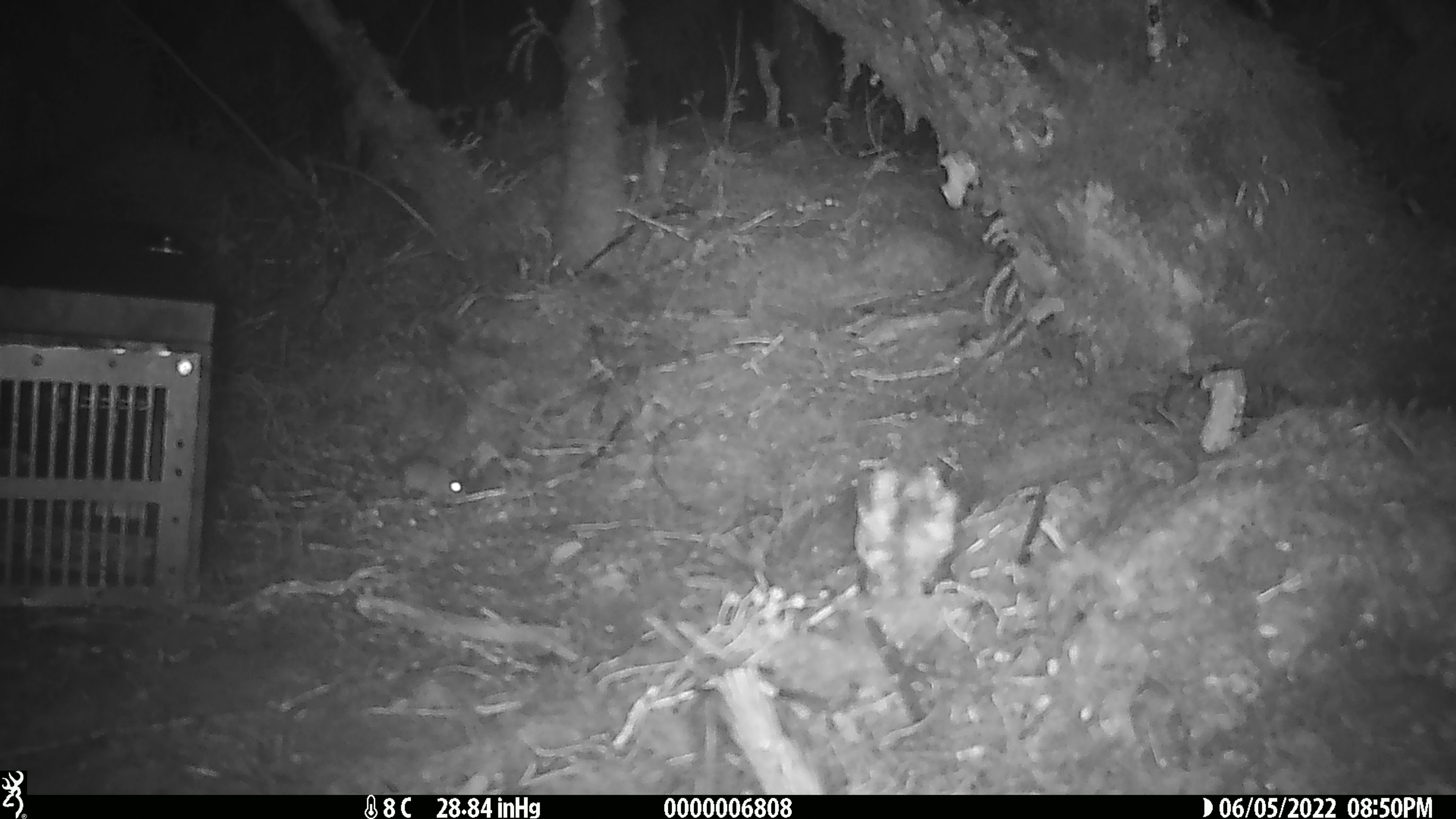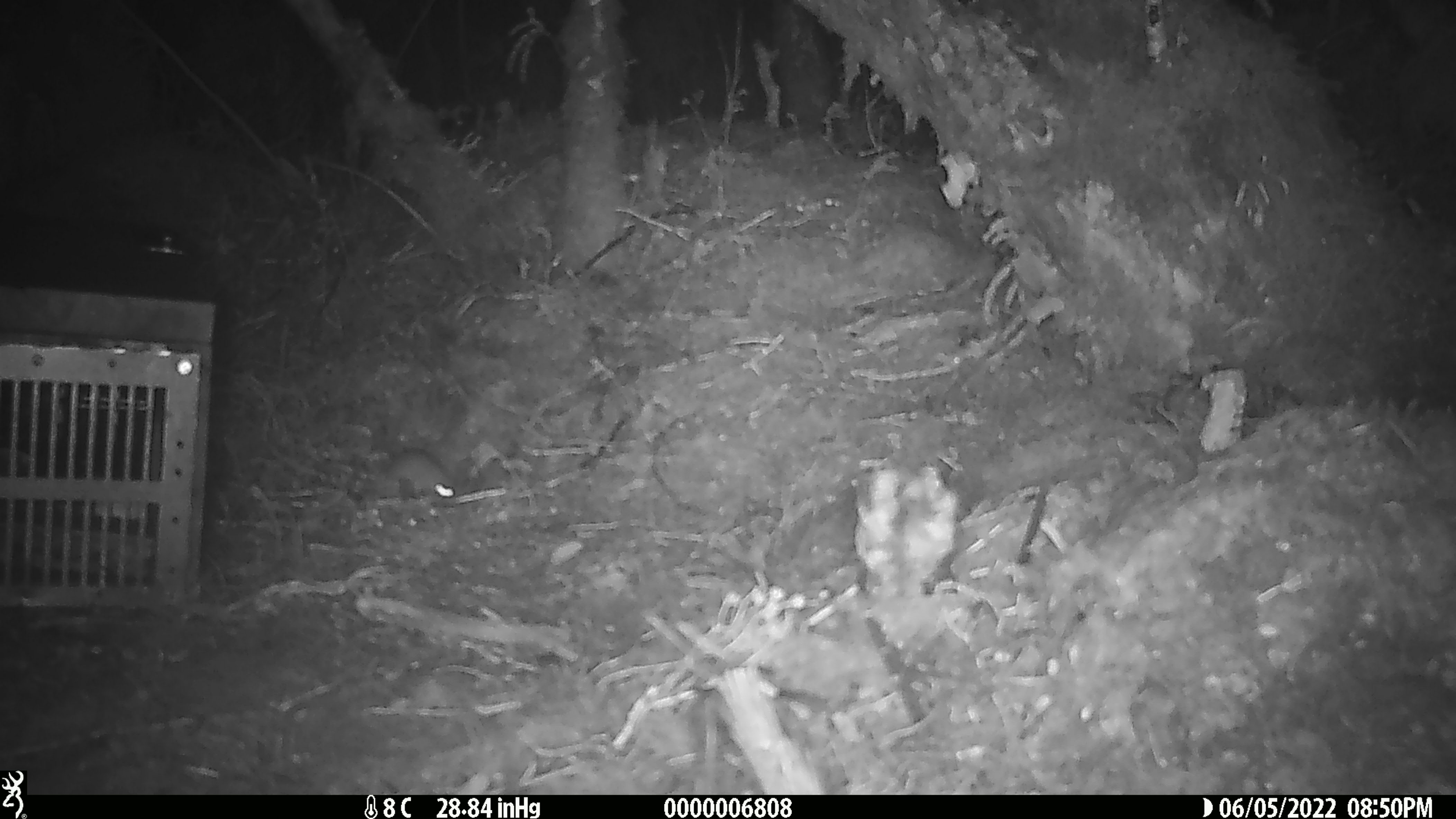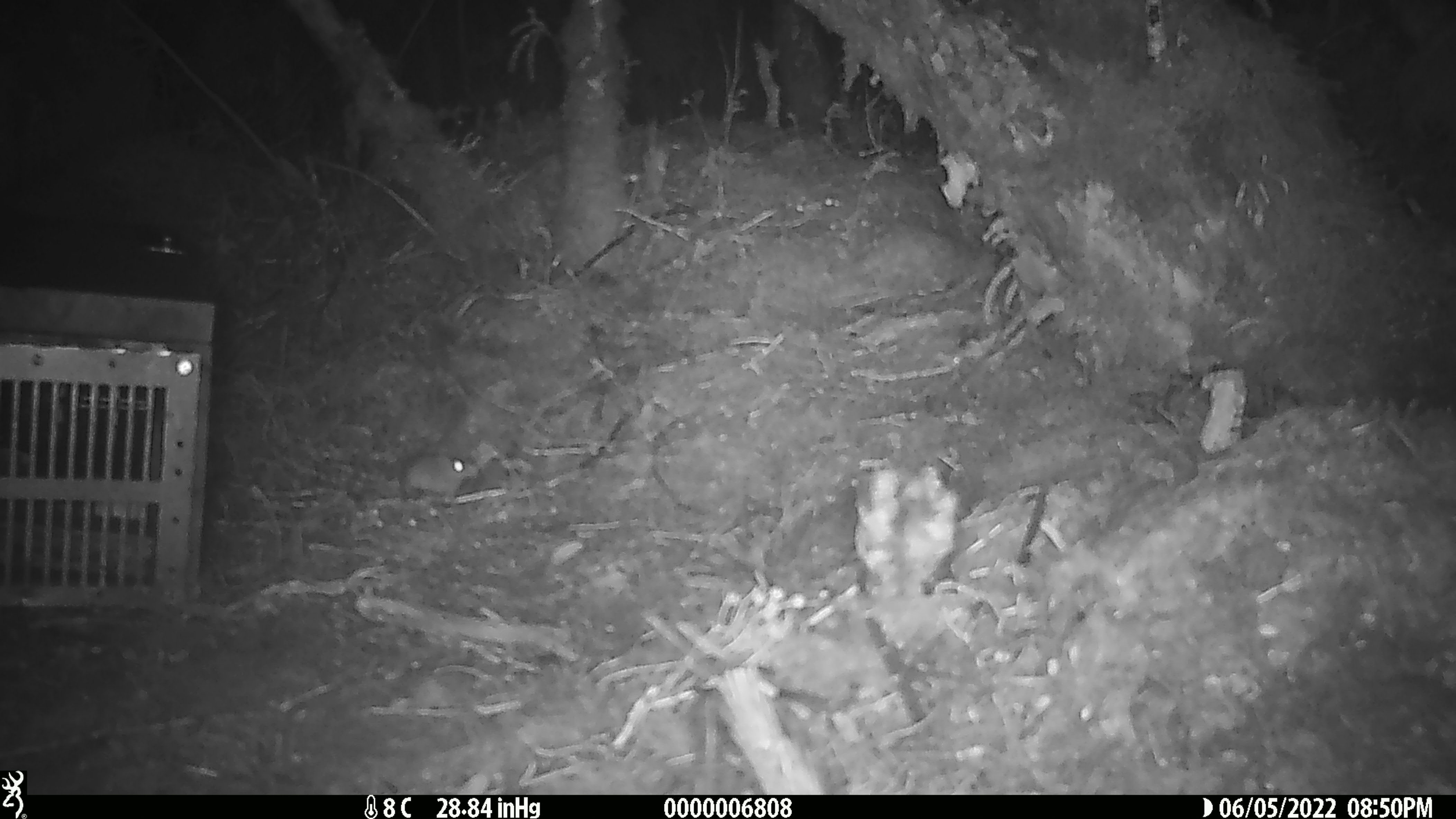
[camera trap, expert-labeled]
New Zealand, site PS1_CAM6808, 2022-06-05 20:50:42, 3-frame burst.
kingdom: Animalia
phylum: Chordata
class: Mammalia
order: Rodentia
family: Muridae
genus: Mus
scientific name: Mus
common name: mouse